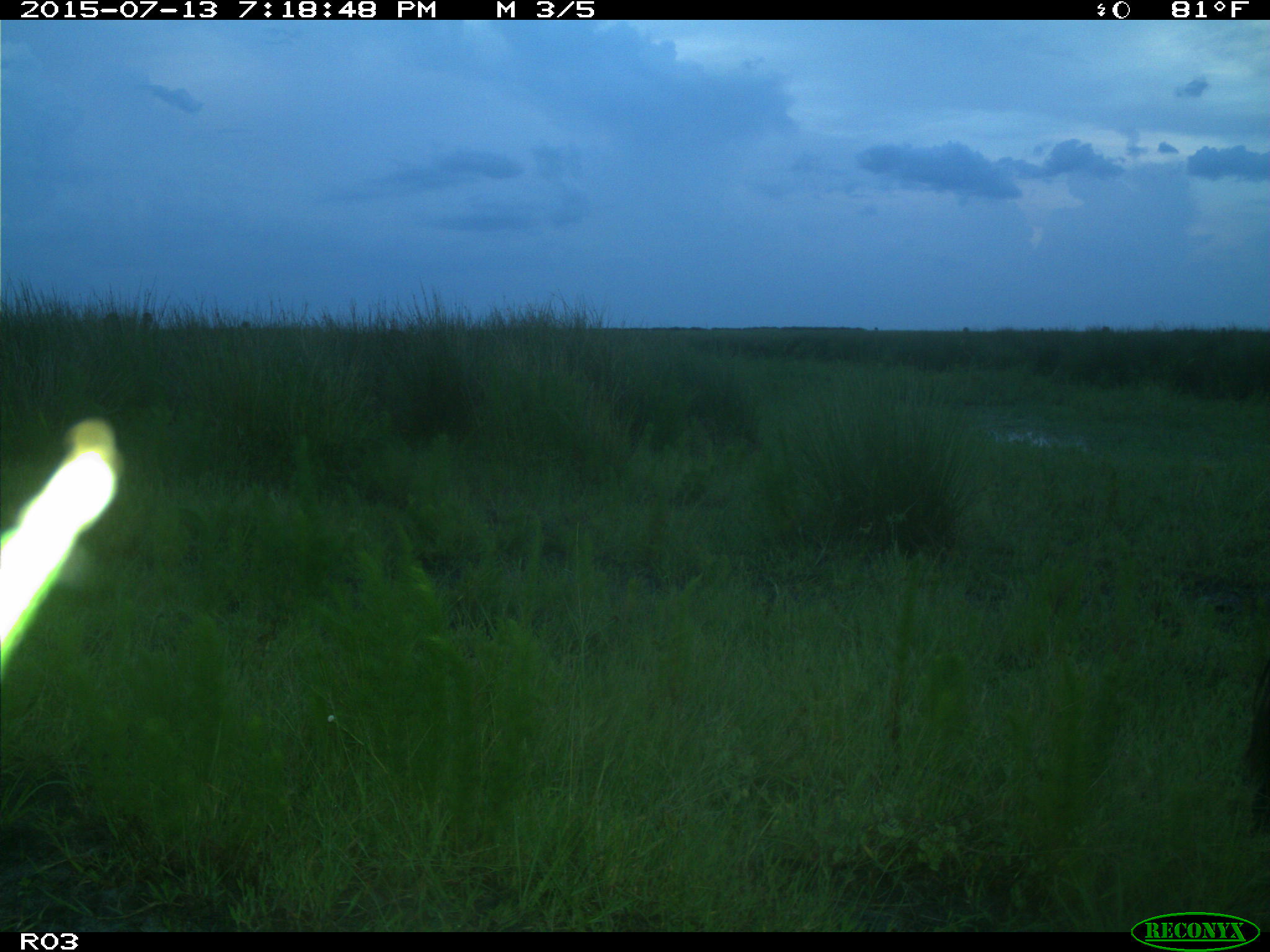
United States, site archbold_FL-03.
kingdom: Animalia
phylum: Chordata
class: Mammalia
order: Artiodactyla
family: Bovidae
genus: Bos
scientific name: Bos taurus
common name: domestic cow